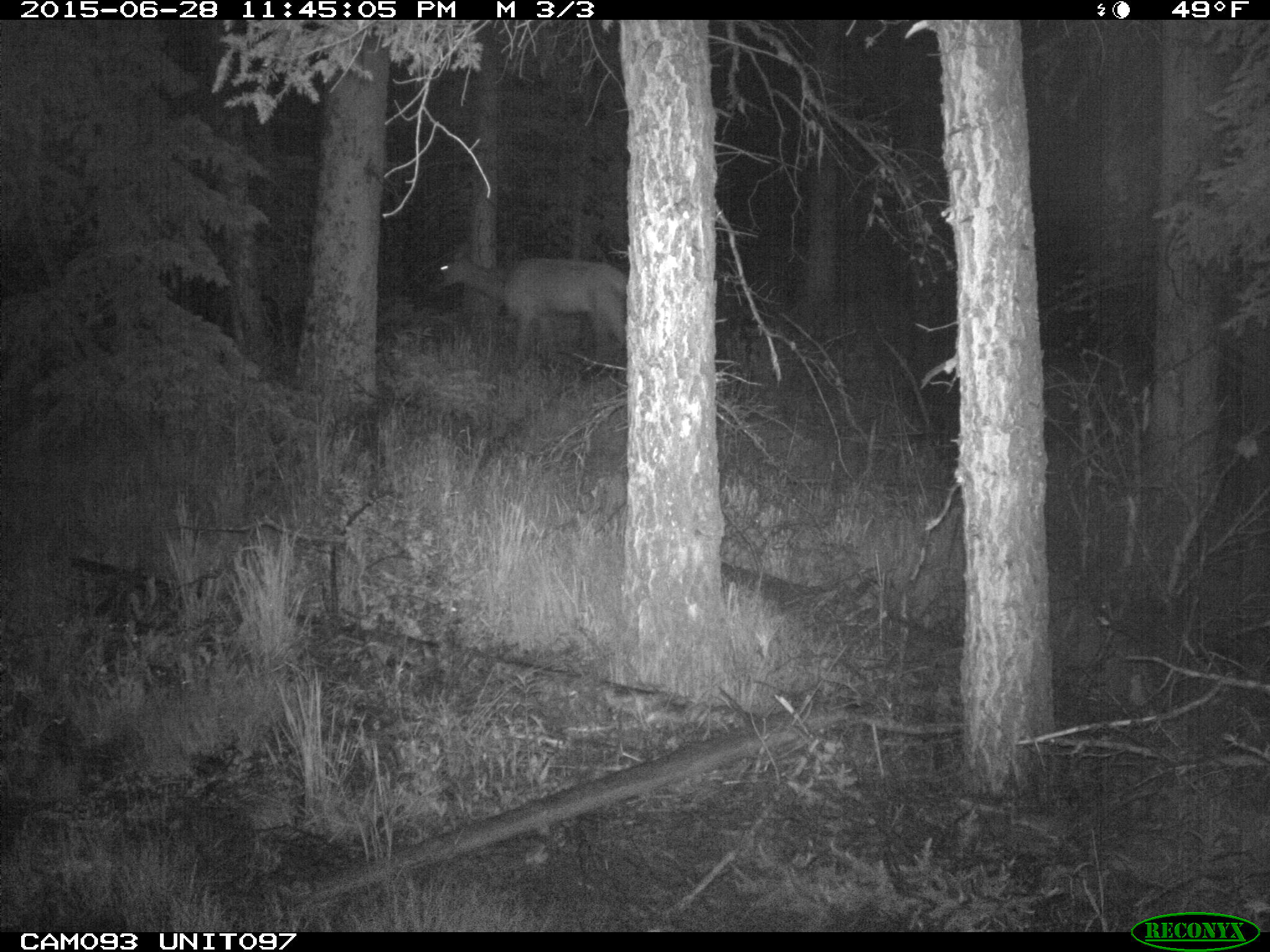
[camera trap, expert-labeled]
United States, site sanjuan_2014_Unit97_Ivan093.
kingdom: Animalia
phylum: Chordata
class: Mammalia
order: Artiodactyla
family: Cervidae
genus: Cervus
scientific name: Cervus elaphus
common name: red deer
Cervus elaphus (red deer).